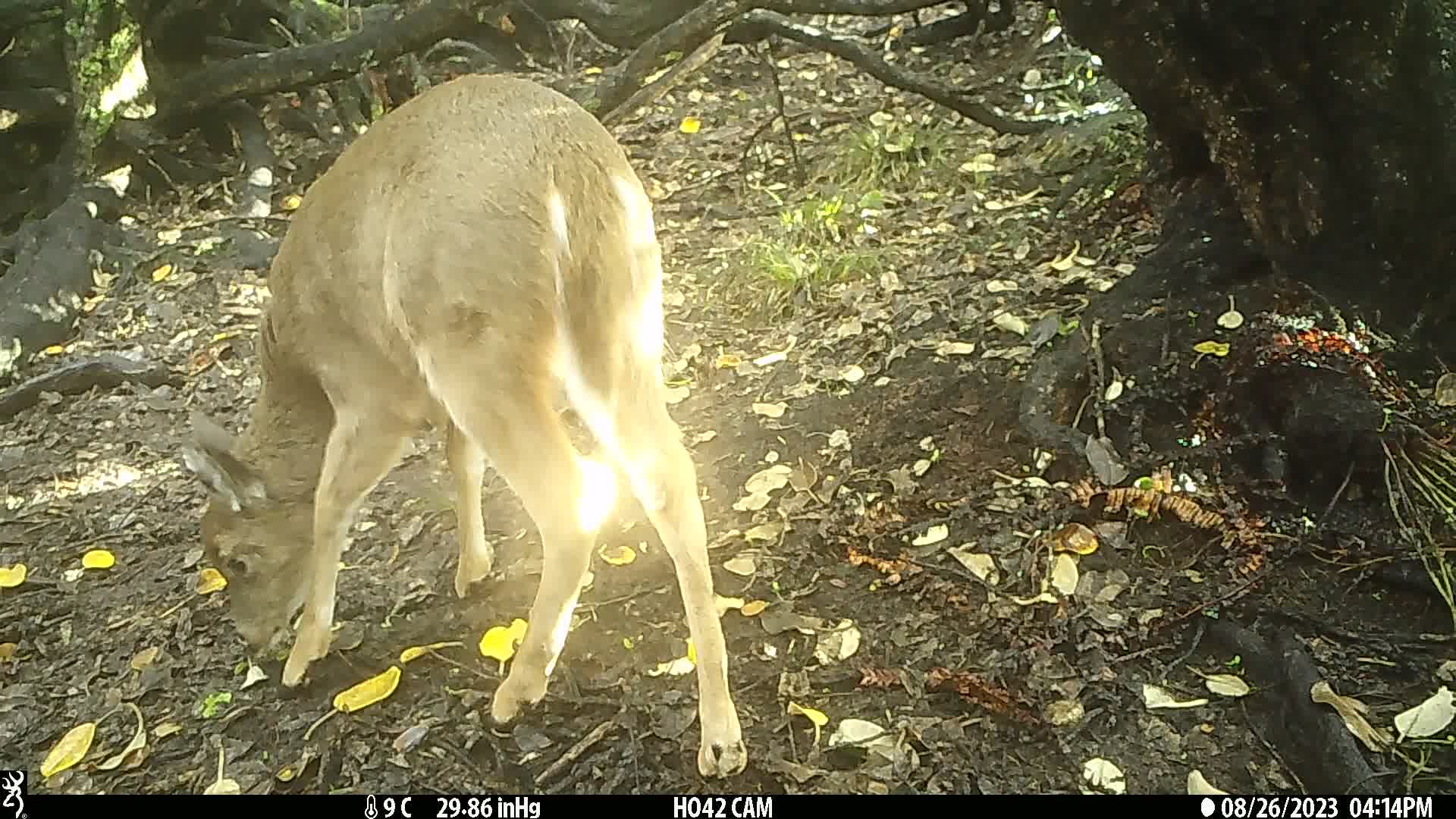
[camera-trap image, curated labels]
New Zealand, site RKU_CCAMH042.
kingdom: Animalia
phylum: Chordata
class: Mammalia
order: Artiodactyla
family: Cervidae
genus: Odocoileus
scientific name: Odocoileus virginianus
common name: white-tailed deer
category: white tailed deer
White tailed deer (white-tailed deer) (Odocoileus virginianus).